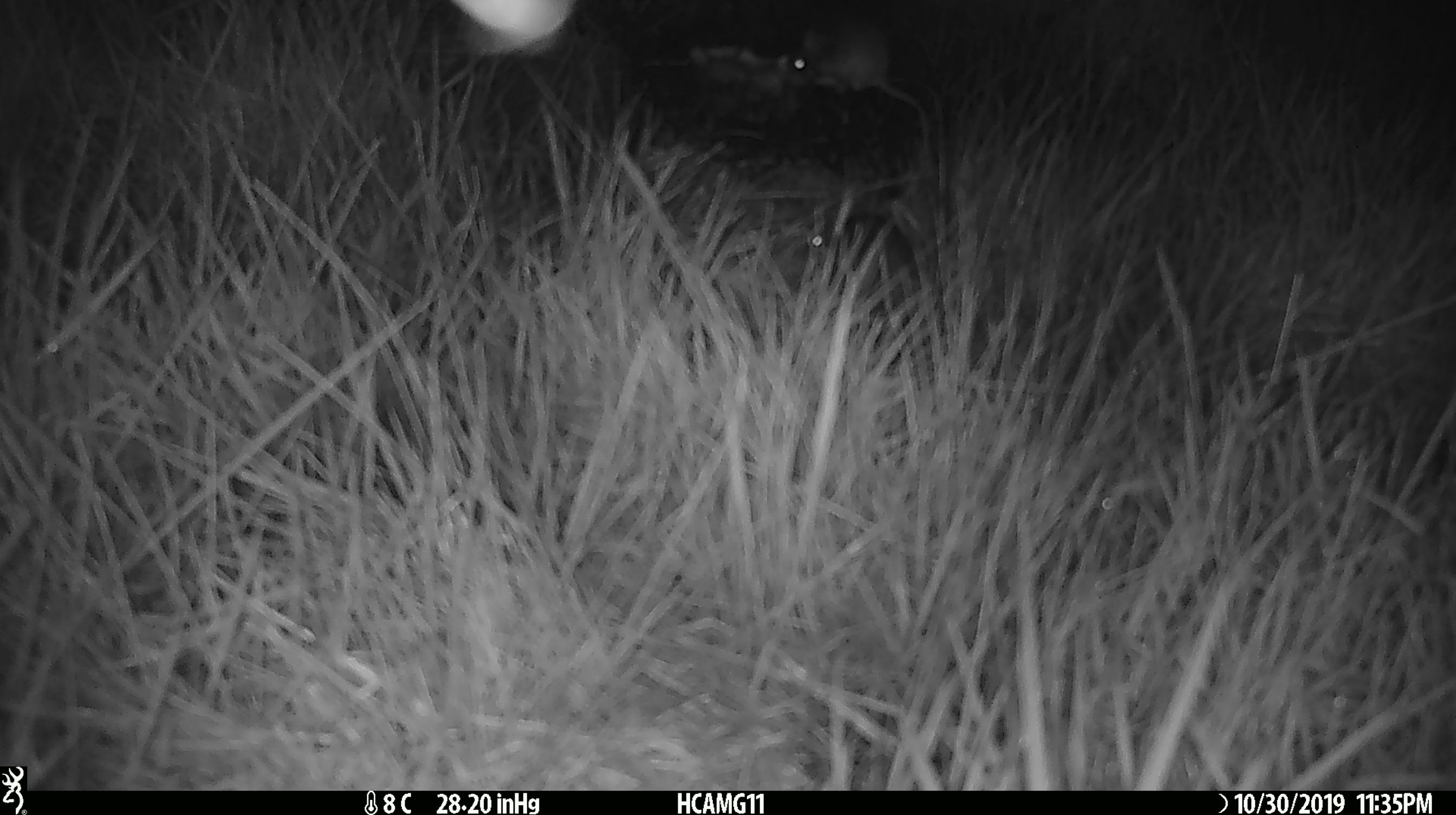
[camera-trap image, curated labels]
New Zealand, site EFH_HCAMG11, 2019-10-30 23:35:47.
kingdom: Animalia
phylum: Chordata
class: Mammalia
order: Rodentia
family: Muridae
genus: Mus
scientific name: Mus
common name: mouse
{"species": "mouse (Mus)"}